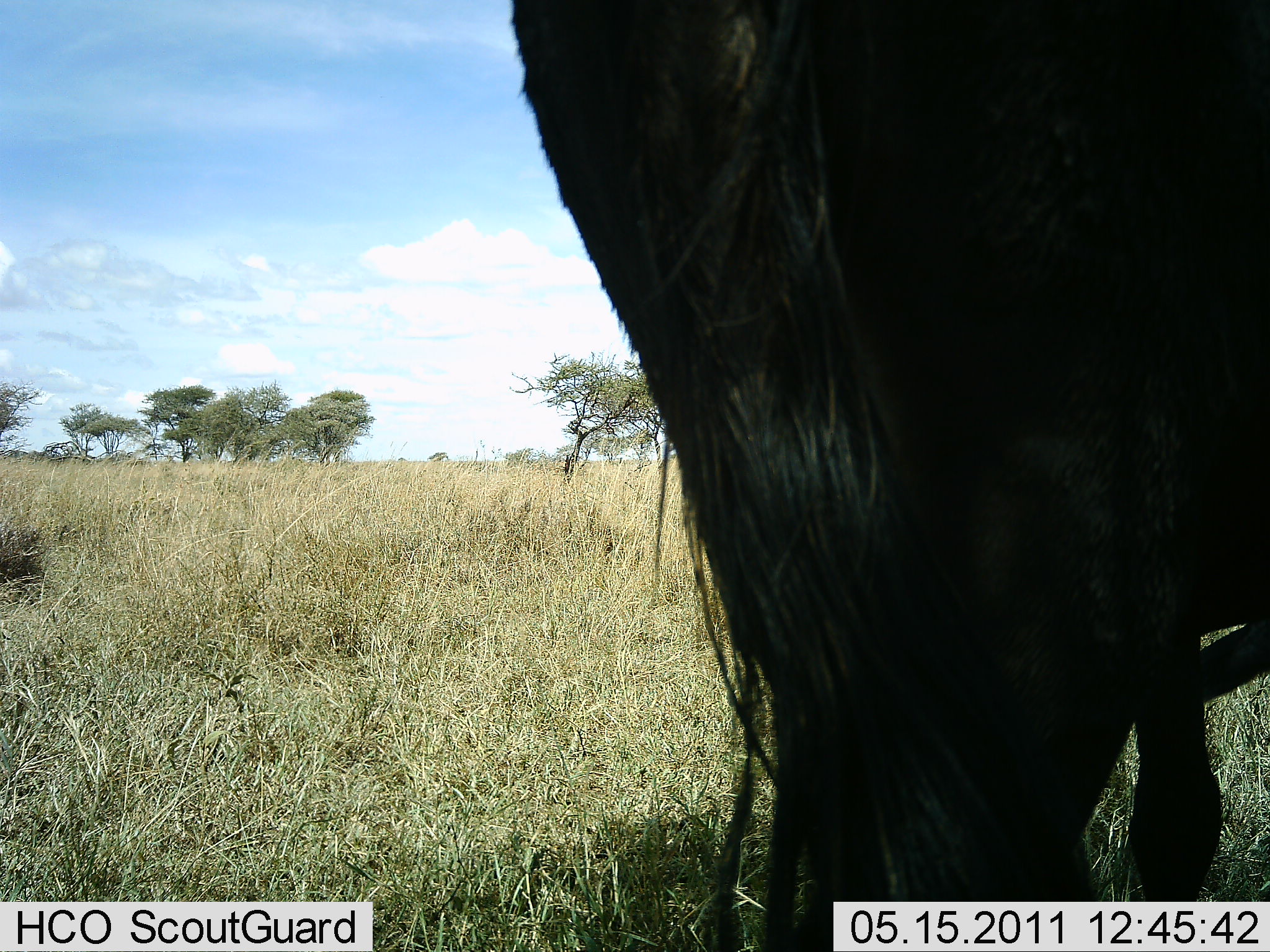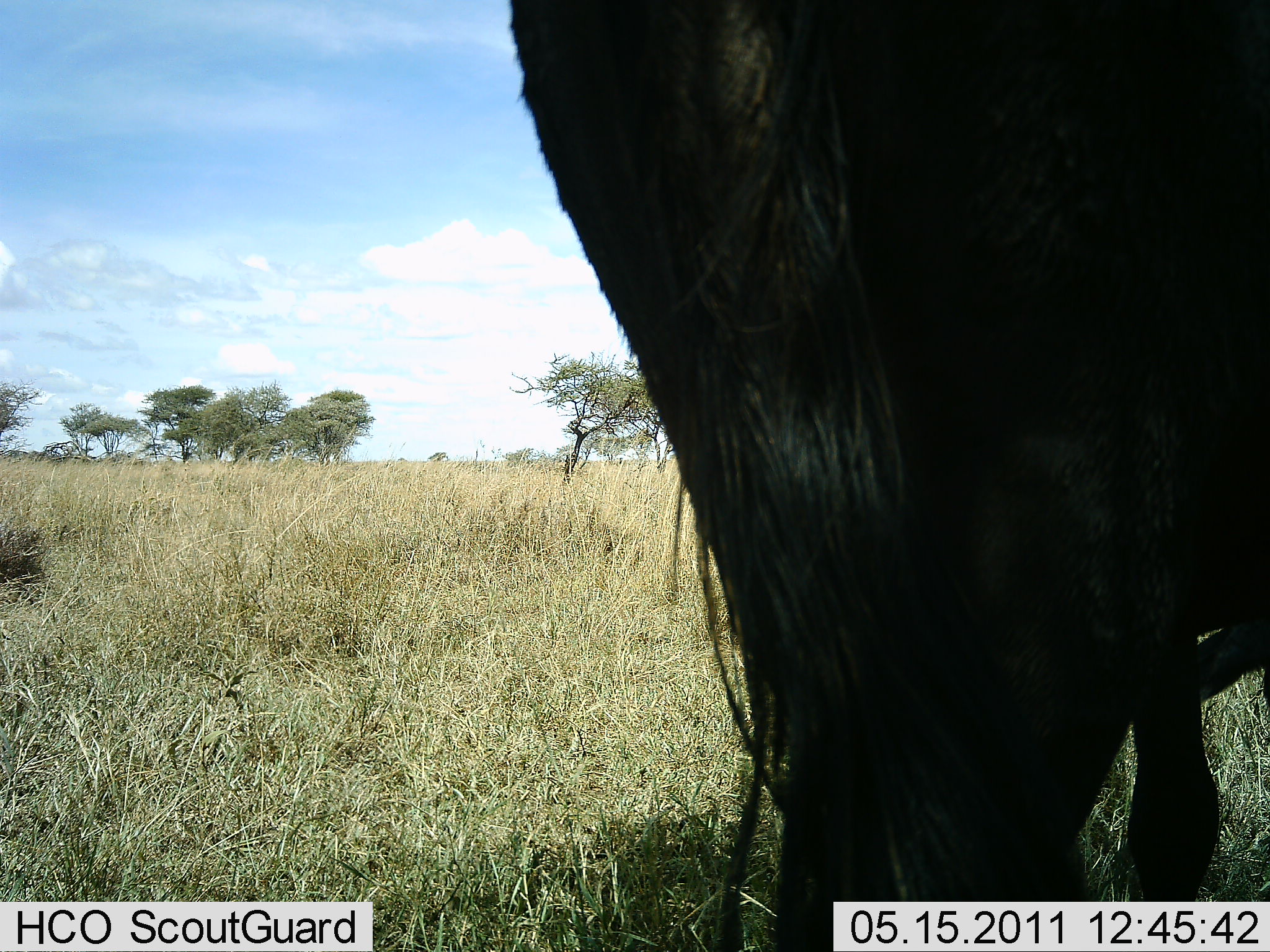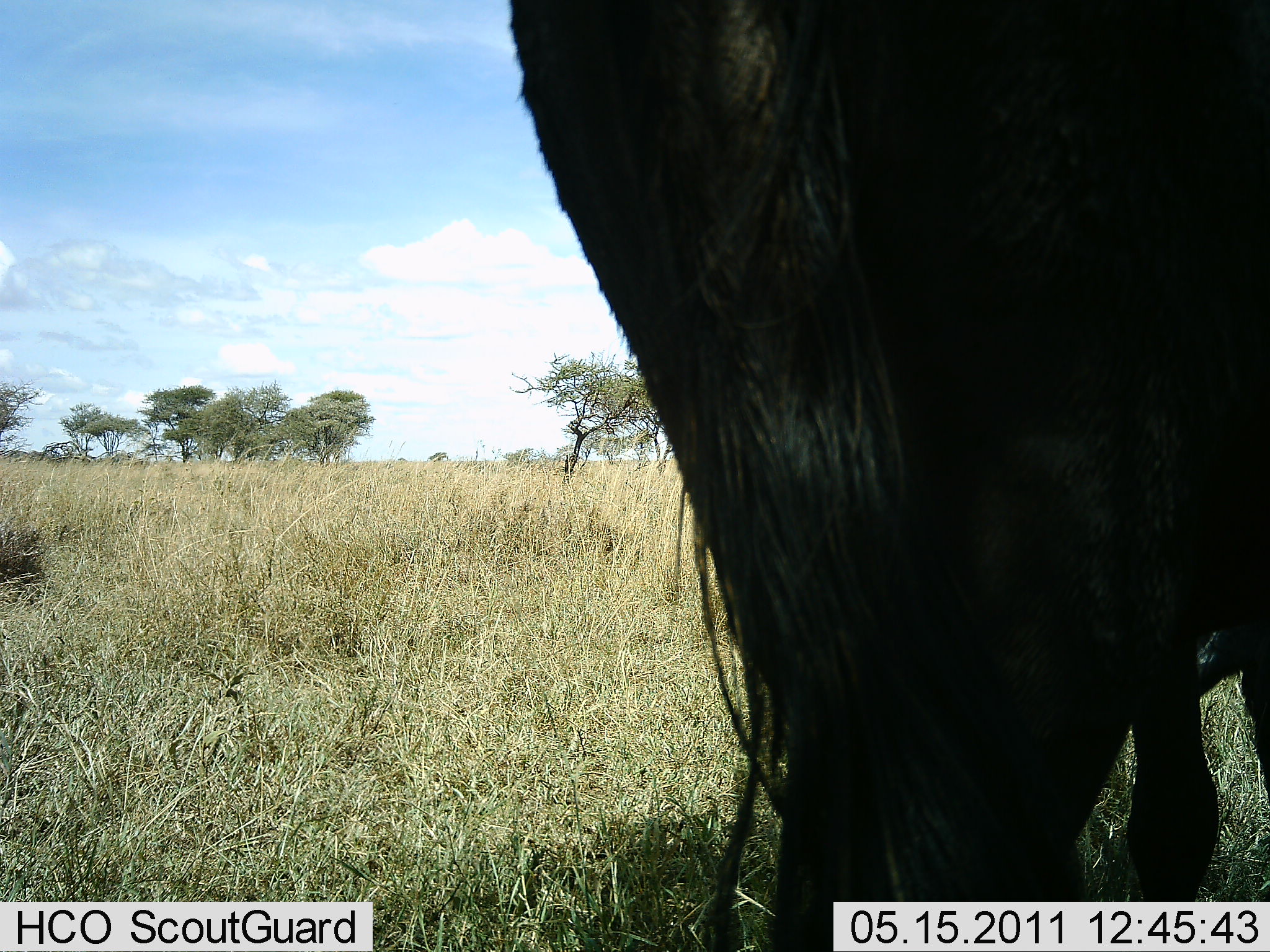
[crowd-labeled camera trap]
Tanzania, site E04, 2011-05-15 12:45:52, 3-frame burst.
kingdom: Animalia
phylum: Chordata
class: Mammalia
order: Artiodactyla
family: Bovidae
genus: Connochaetes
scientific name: Connochaetes taurinus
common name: blue wildebeest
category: wildebeest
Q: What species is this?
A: Wildebeest (blue wildebeest) (Connochaetes taurinus).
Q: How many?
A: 1.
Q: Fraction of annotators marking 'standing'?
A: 67%.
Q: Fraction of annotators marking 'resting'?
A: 0%.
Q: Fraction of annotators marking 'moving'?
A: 0%.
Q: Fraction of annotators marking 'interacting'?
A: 0%.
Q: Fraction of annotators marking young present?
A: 0%.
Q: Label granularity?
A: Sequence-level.